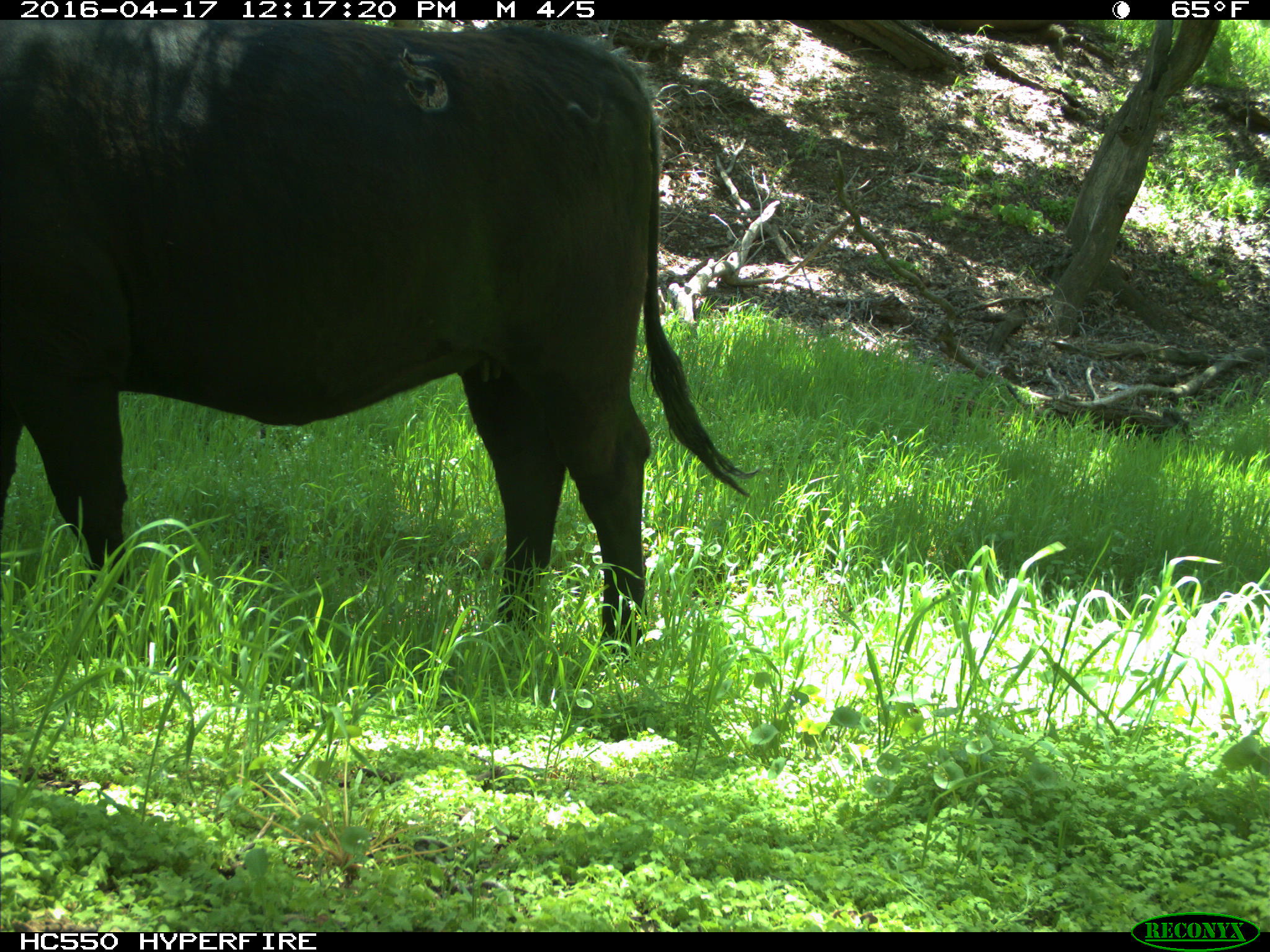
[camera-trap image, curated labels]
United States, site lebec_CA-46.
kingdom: Animalia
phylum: Chordata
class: Mammalia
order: Artiodactyla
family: Bovidae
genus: Bos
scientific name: Bos taurus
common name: domestic cow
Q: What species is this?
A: Bos taurus (domestic cow).